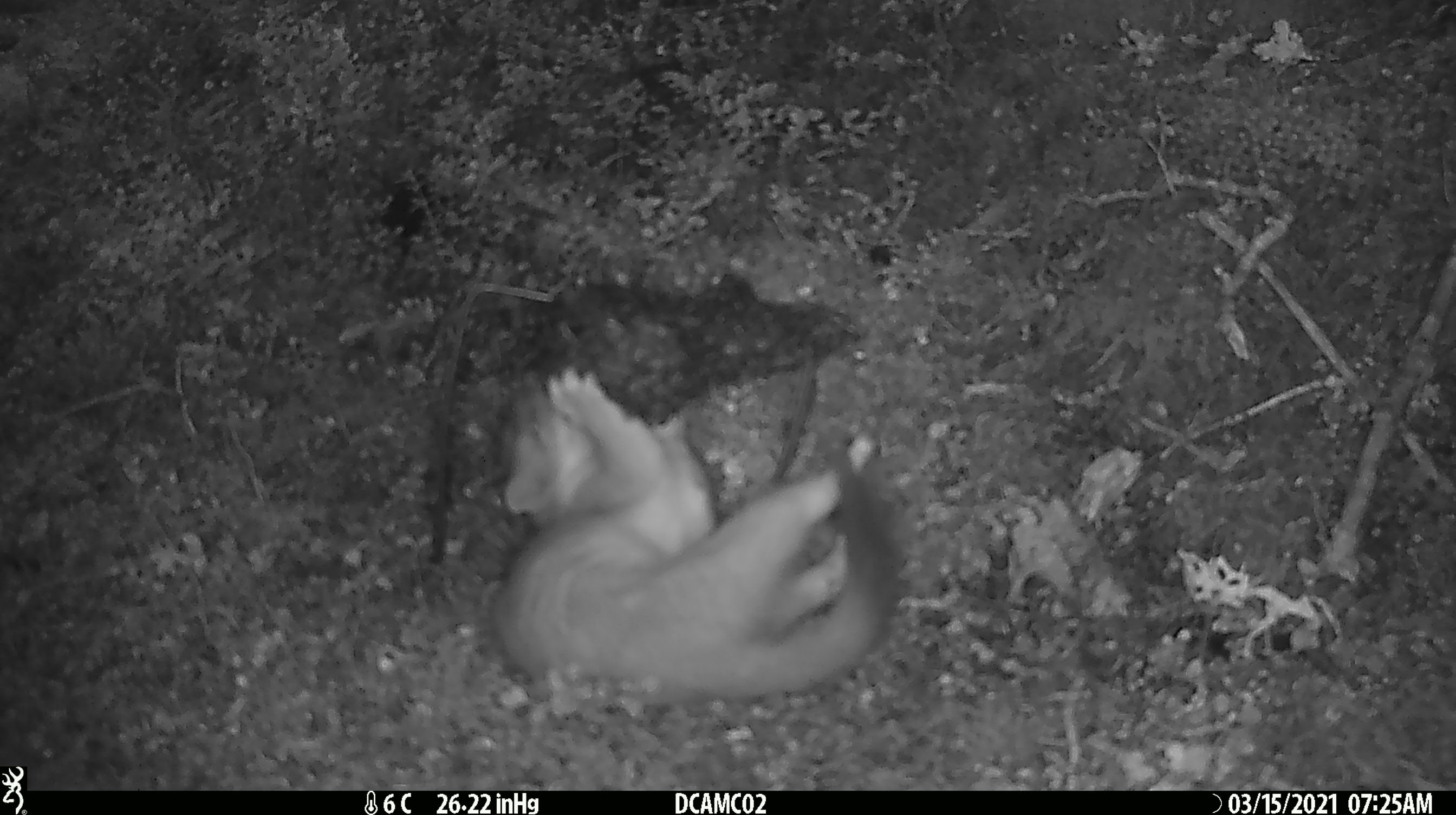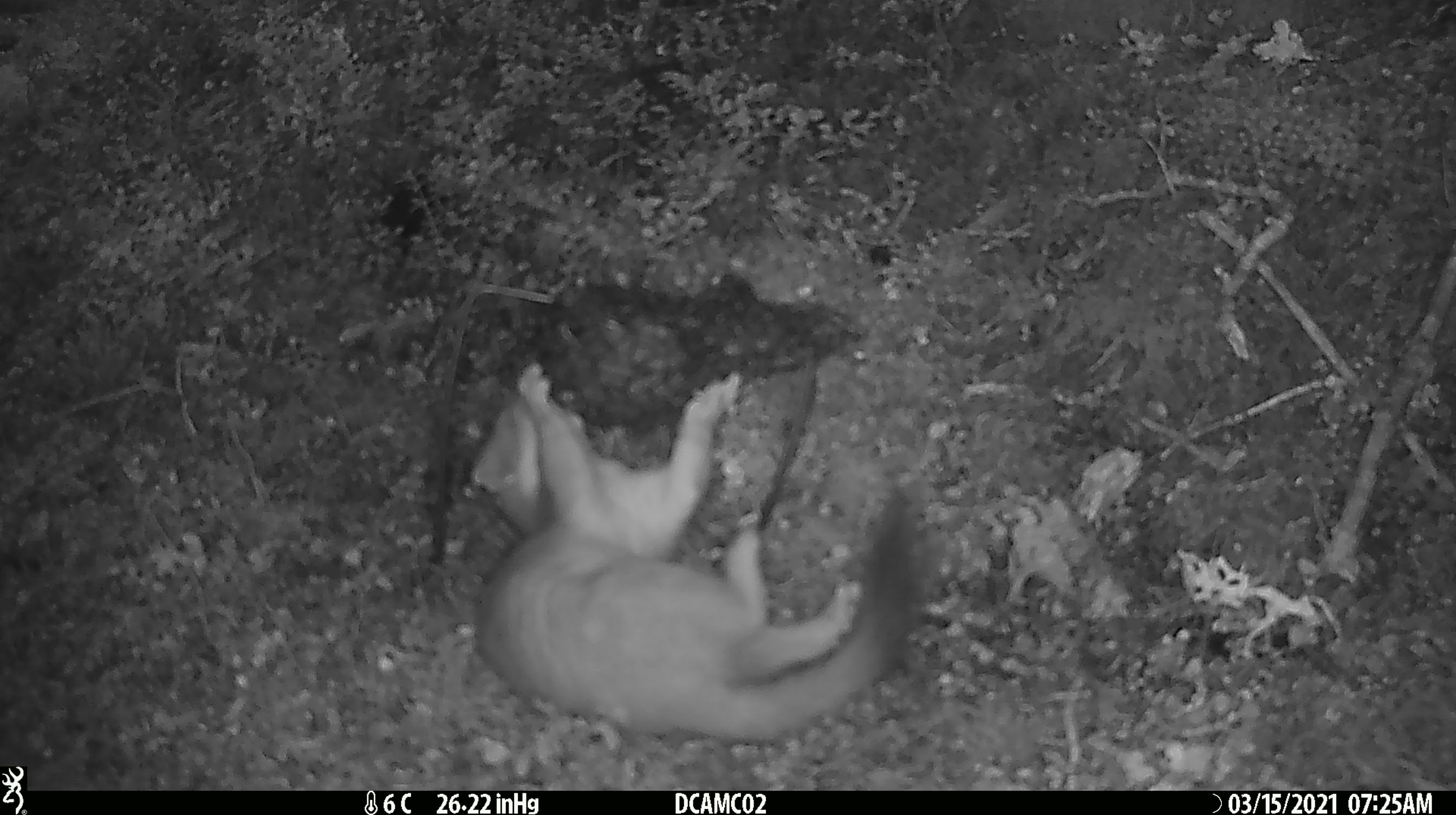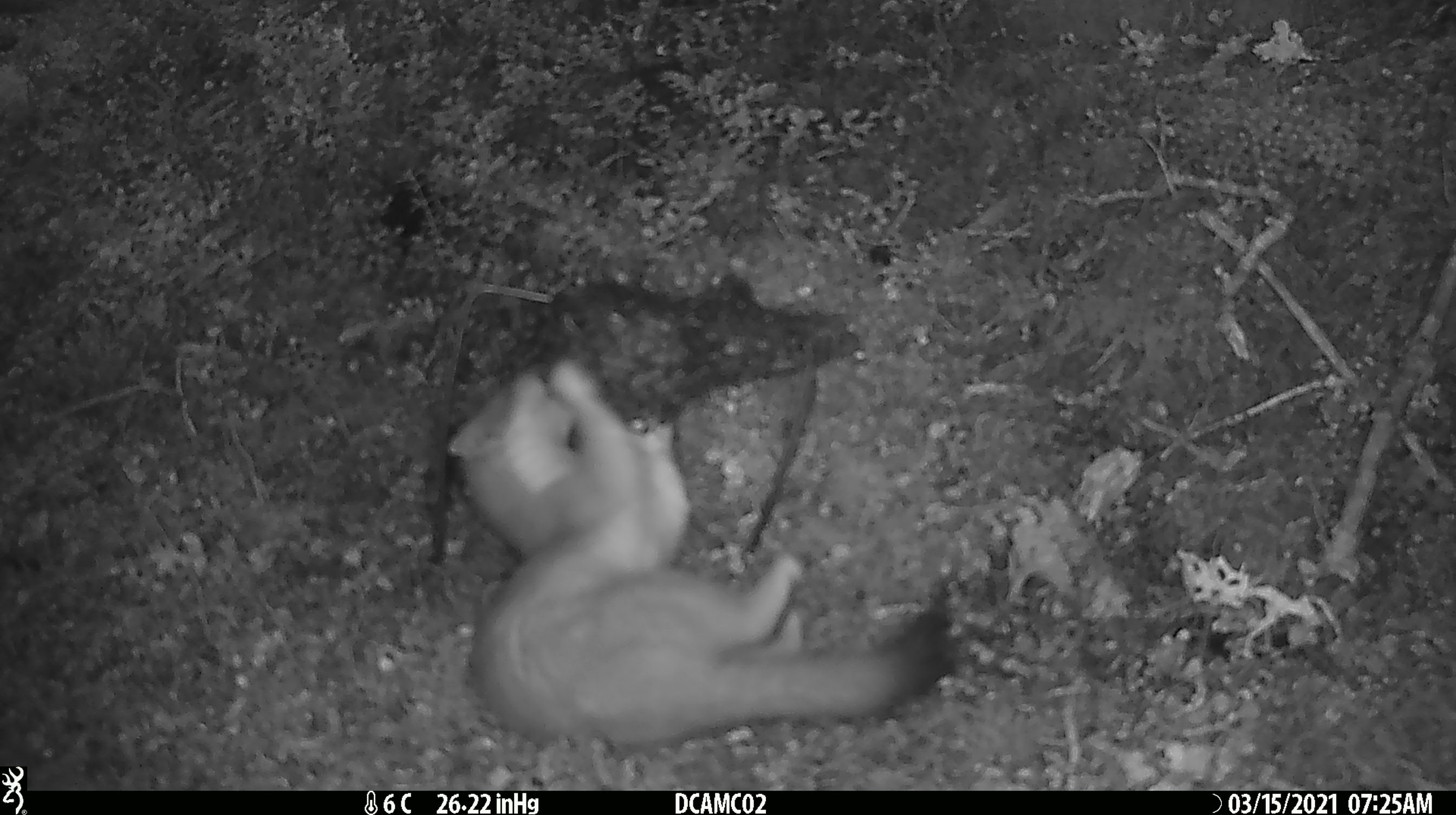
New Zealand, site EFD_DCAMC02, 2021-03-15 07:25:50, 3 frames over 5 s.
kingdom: Animalia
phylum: Chordata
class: Mammalia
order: Carnivora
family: Mustelidae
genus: Mustela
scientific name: Mustela erminea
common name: stoat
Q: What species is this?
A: Stoat (Mustela erminea).